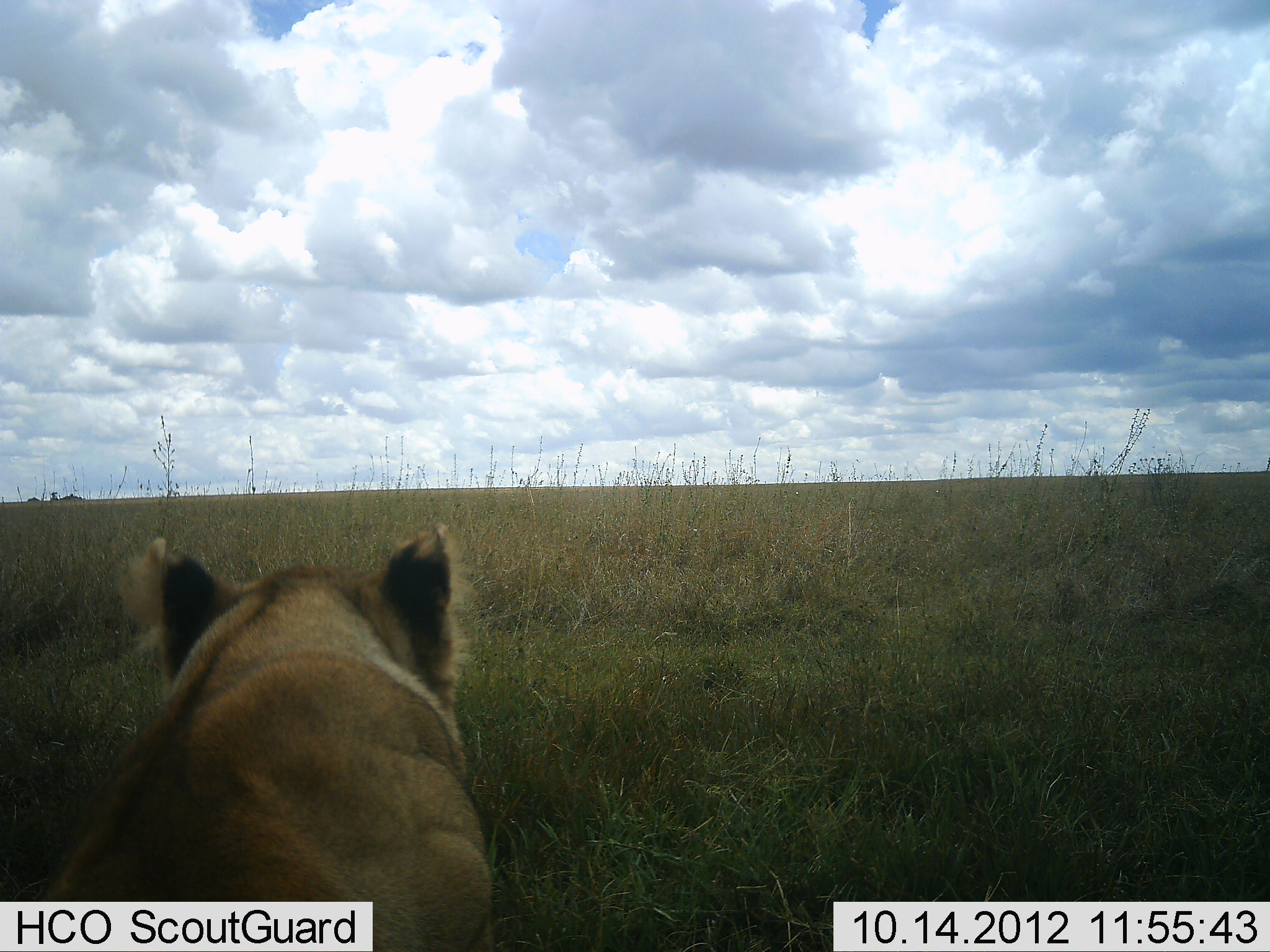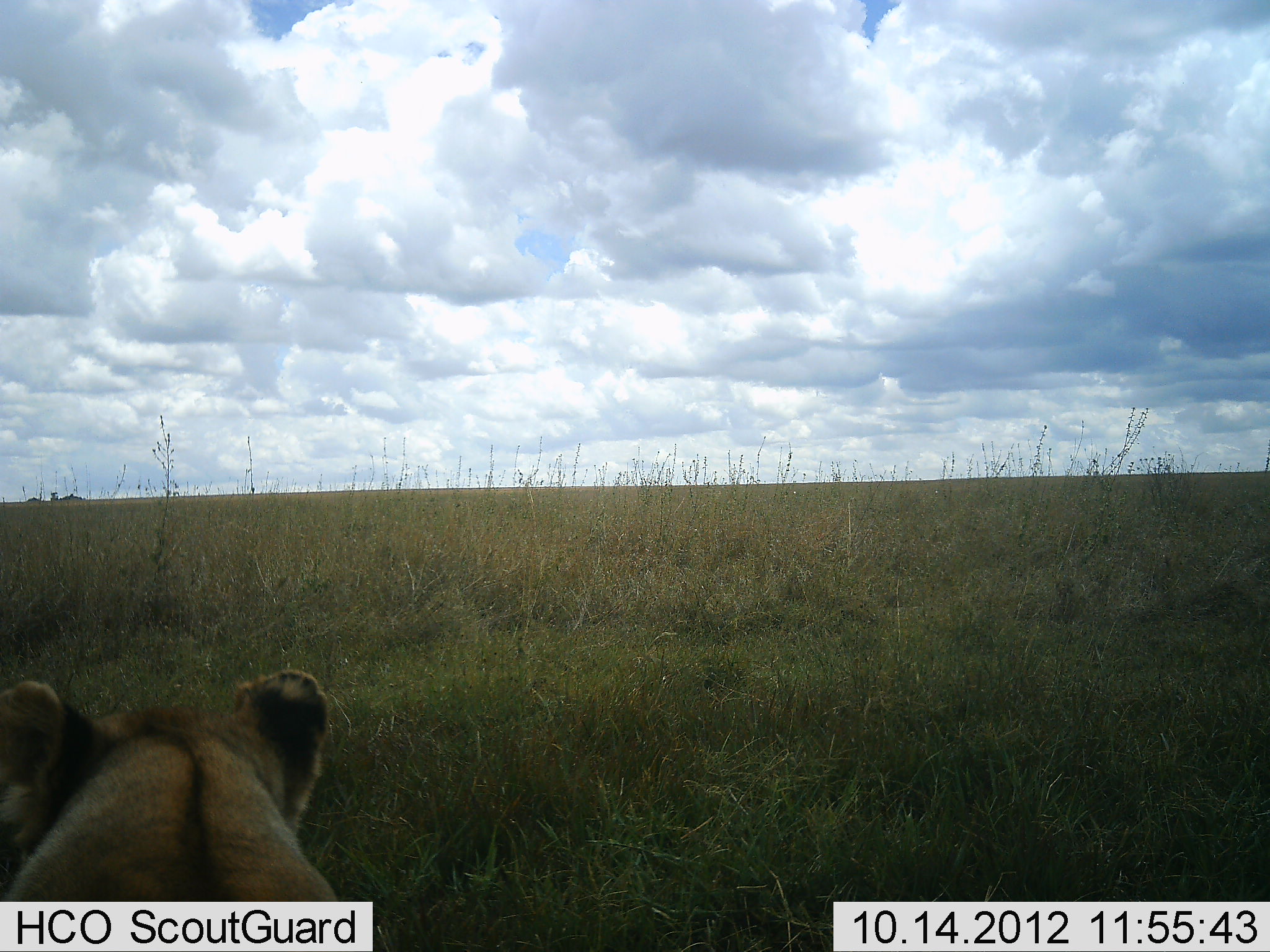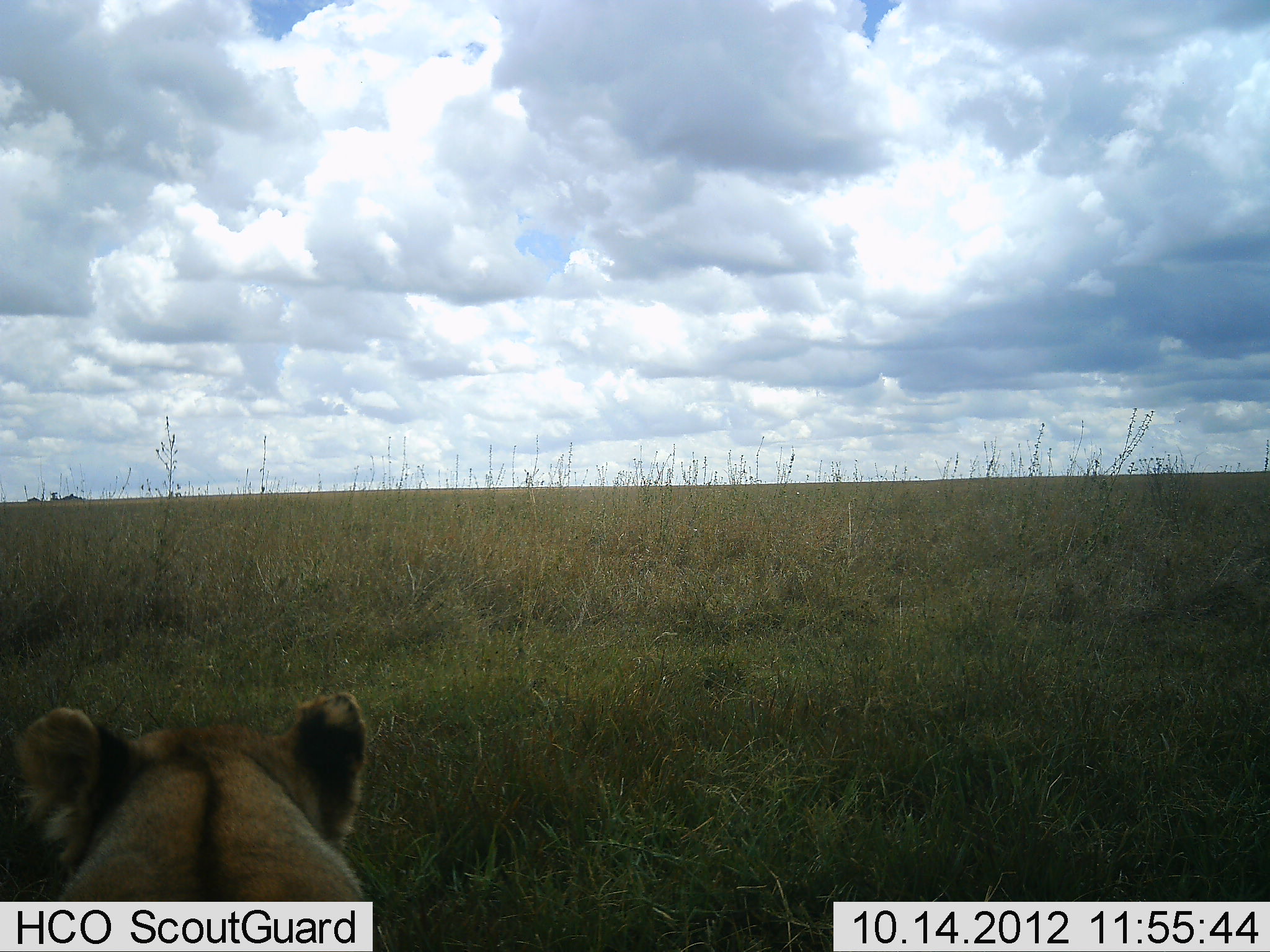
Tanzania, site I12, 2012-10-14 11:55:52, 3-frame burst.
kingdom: Animalia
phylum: Chordata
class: Mammalia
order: Carnivora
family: Felidae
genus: Panthera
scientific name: Panthera leo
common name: lion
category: lionfemale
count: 1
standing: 10%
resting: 60%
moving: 30%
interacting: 0%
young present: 0%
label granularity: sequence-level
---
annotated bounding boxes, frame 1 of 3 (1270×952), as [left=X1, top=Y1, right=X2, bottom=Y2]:
animal: [left=47, top=521, right=497, bottom=952]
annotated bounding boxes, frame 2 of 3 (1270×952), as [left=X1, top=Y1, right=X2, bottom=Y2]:
animal: [left=0, top=671, right=337, bottom=901]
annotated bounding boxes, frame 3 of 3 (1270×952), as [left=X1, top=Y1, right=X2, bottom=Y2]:
animal: [left=15, top=693, right=368, bottom=901]